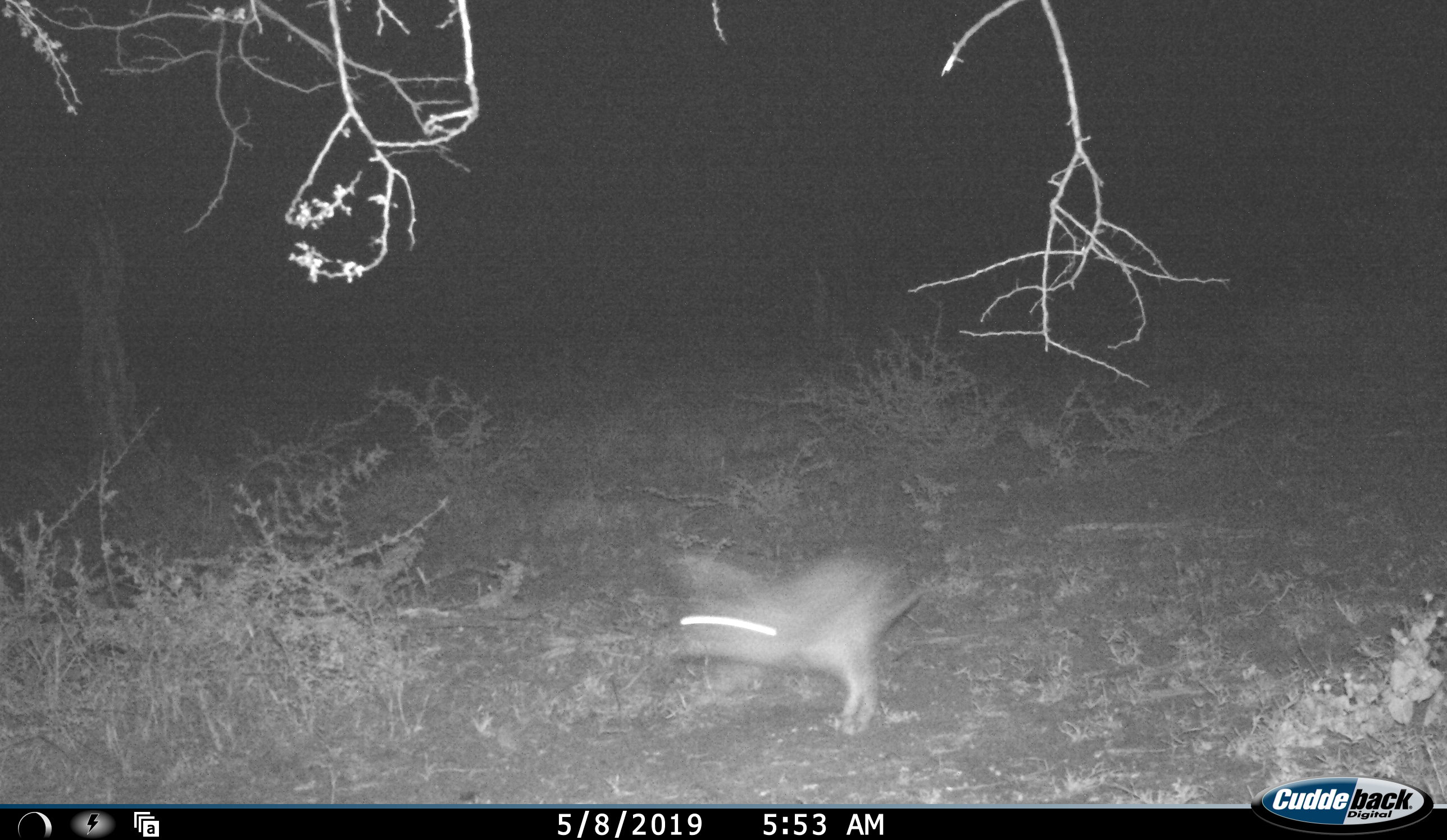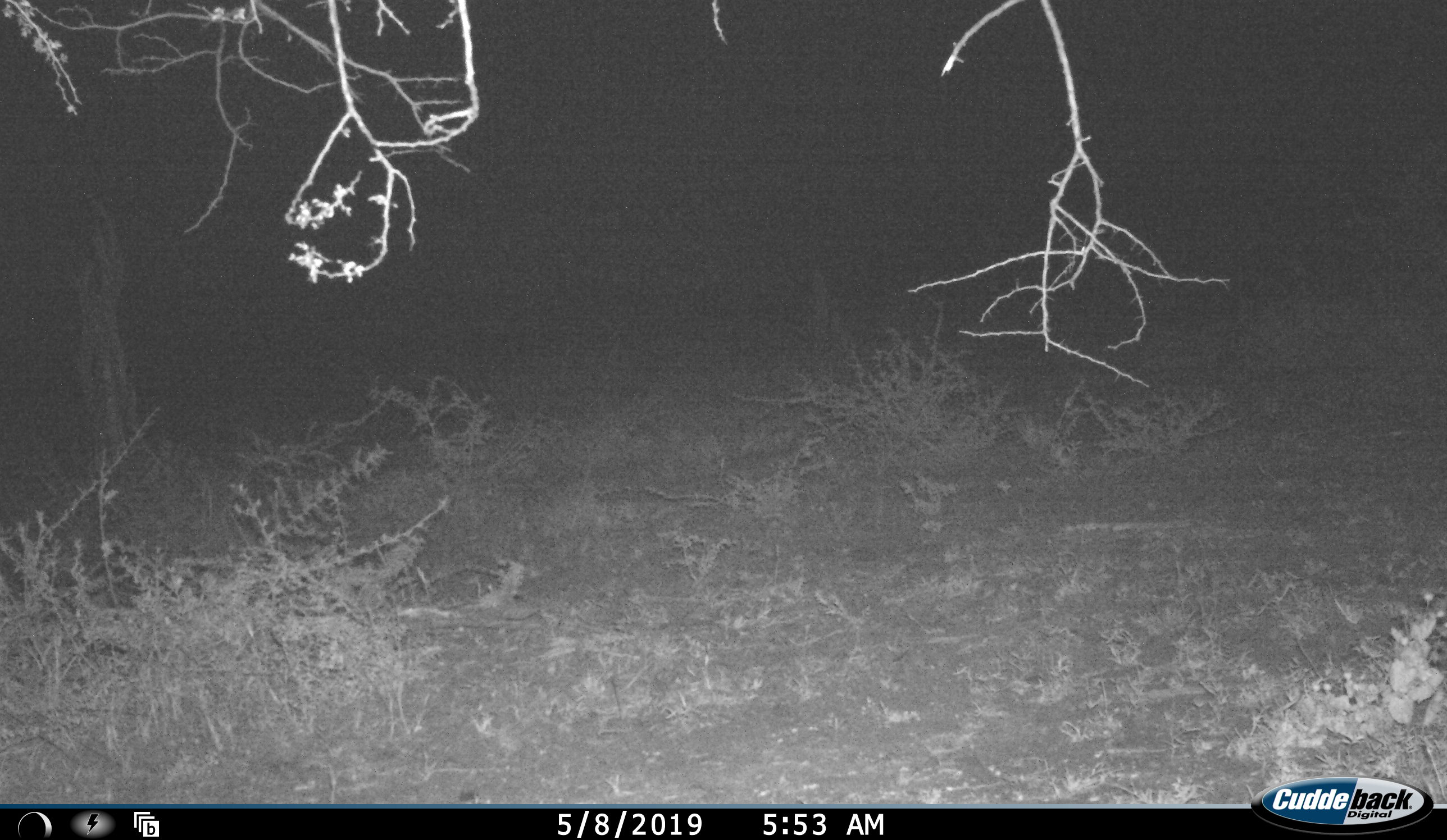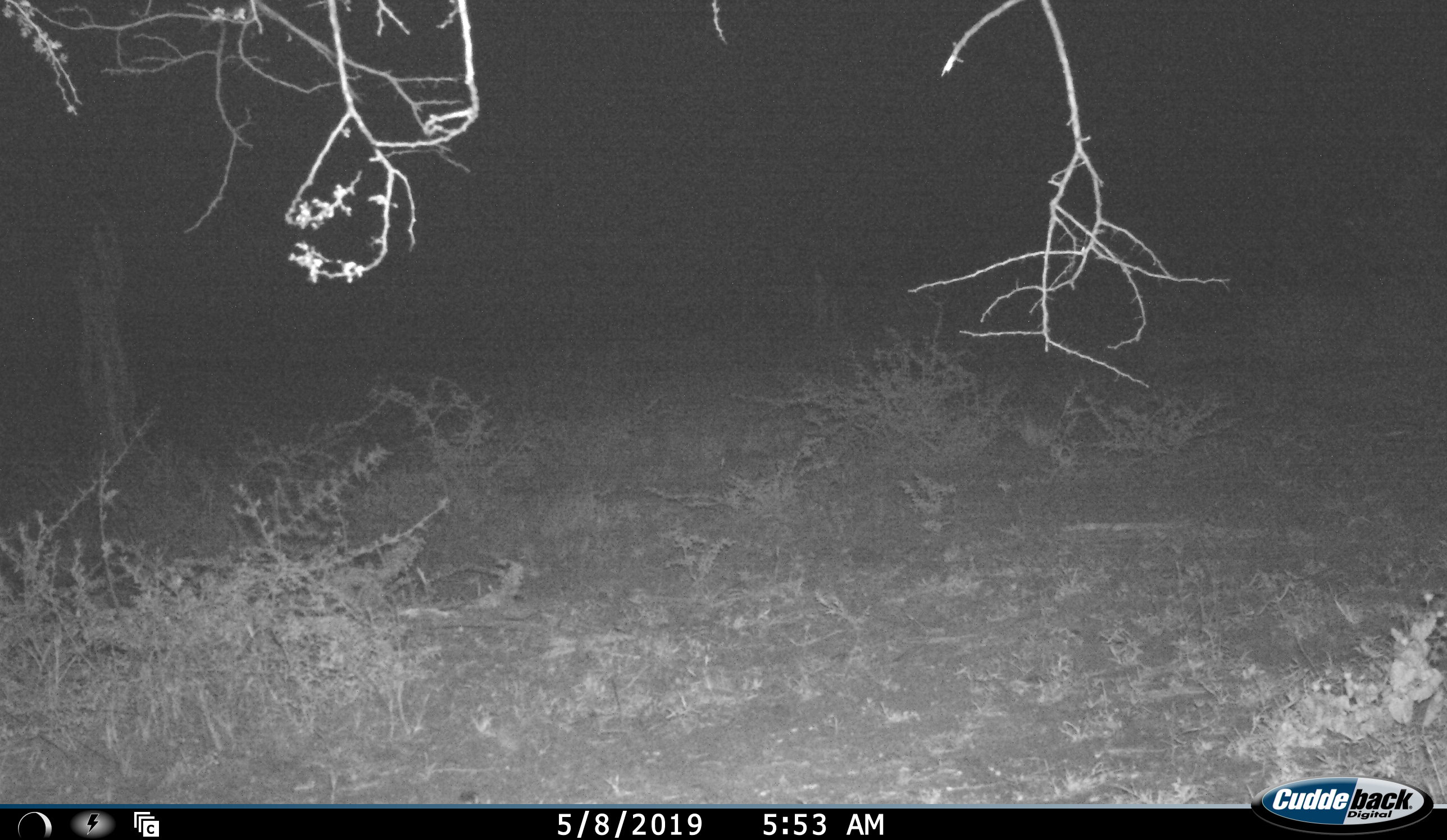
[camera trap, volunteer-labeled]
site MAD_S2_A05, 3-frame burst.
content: unidentified animal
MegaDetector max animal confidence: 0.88